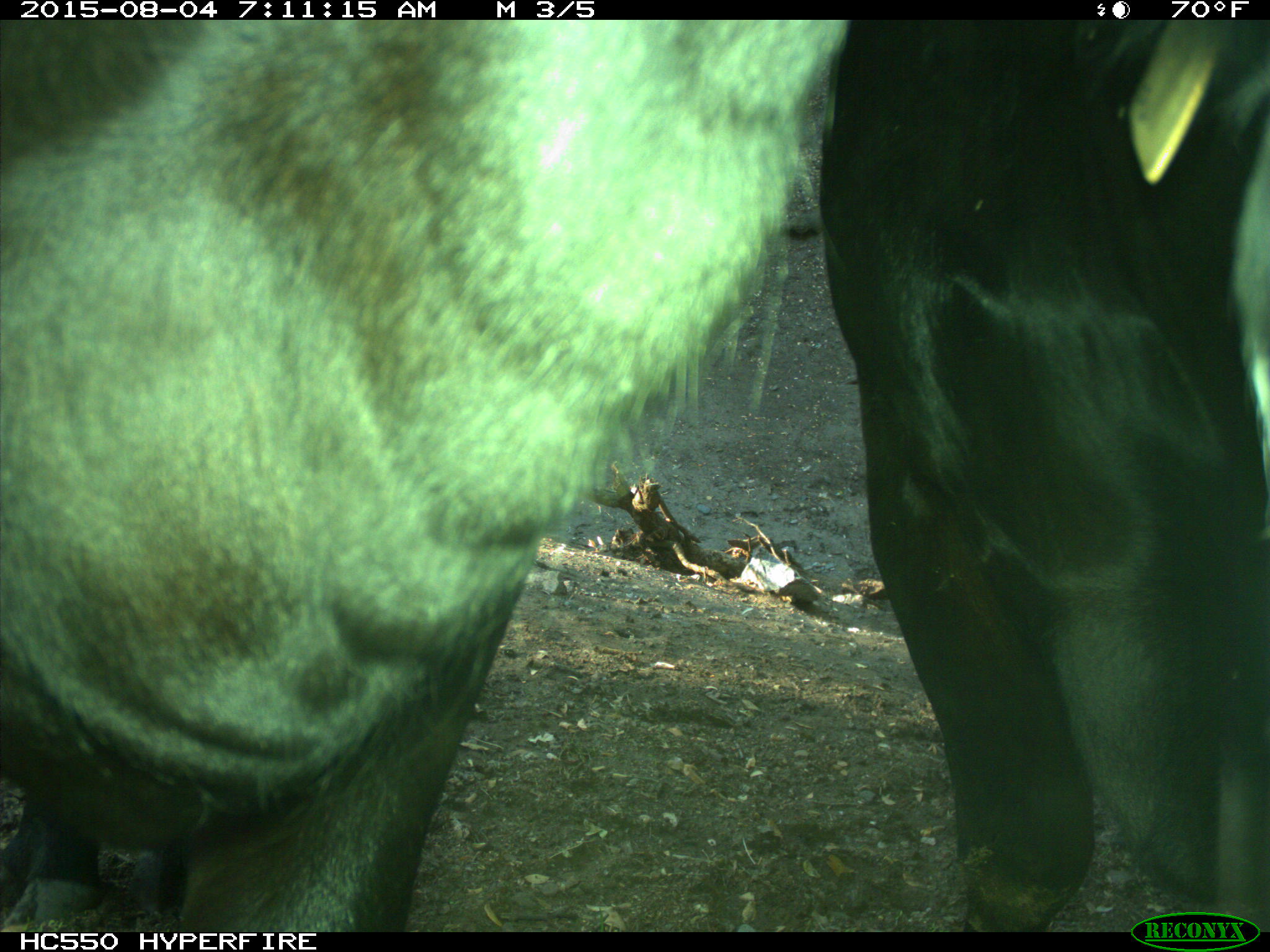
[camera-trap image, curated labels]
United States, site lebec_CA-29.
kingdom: Animalia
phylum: Chordata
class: Mammalia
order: Artiodactyla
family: Bovidae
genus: Bos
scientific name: Bos taurus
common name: domestic cow